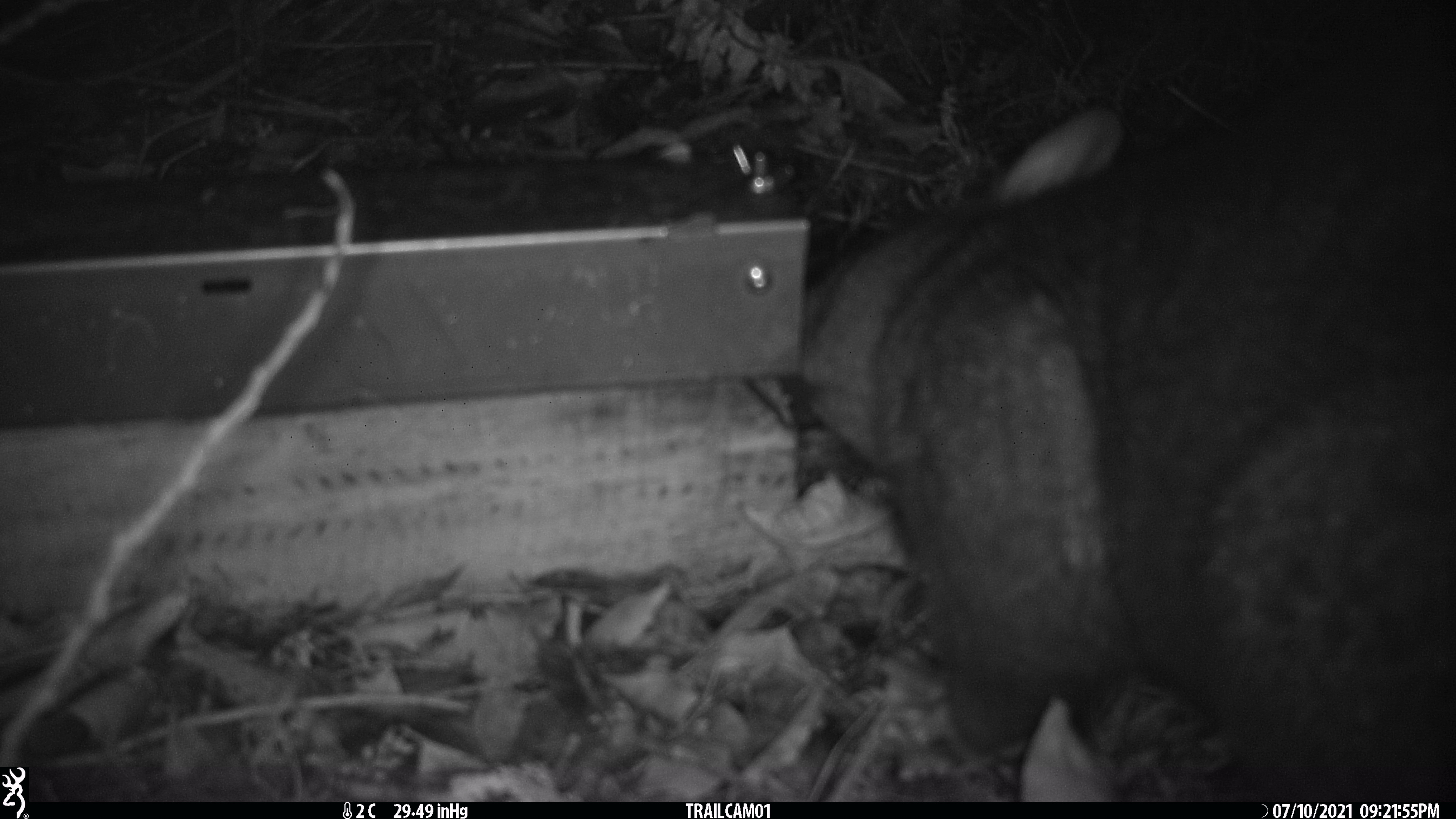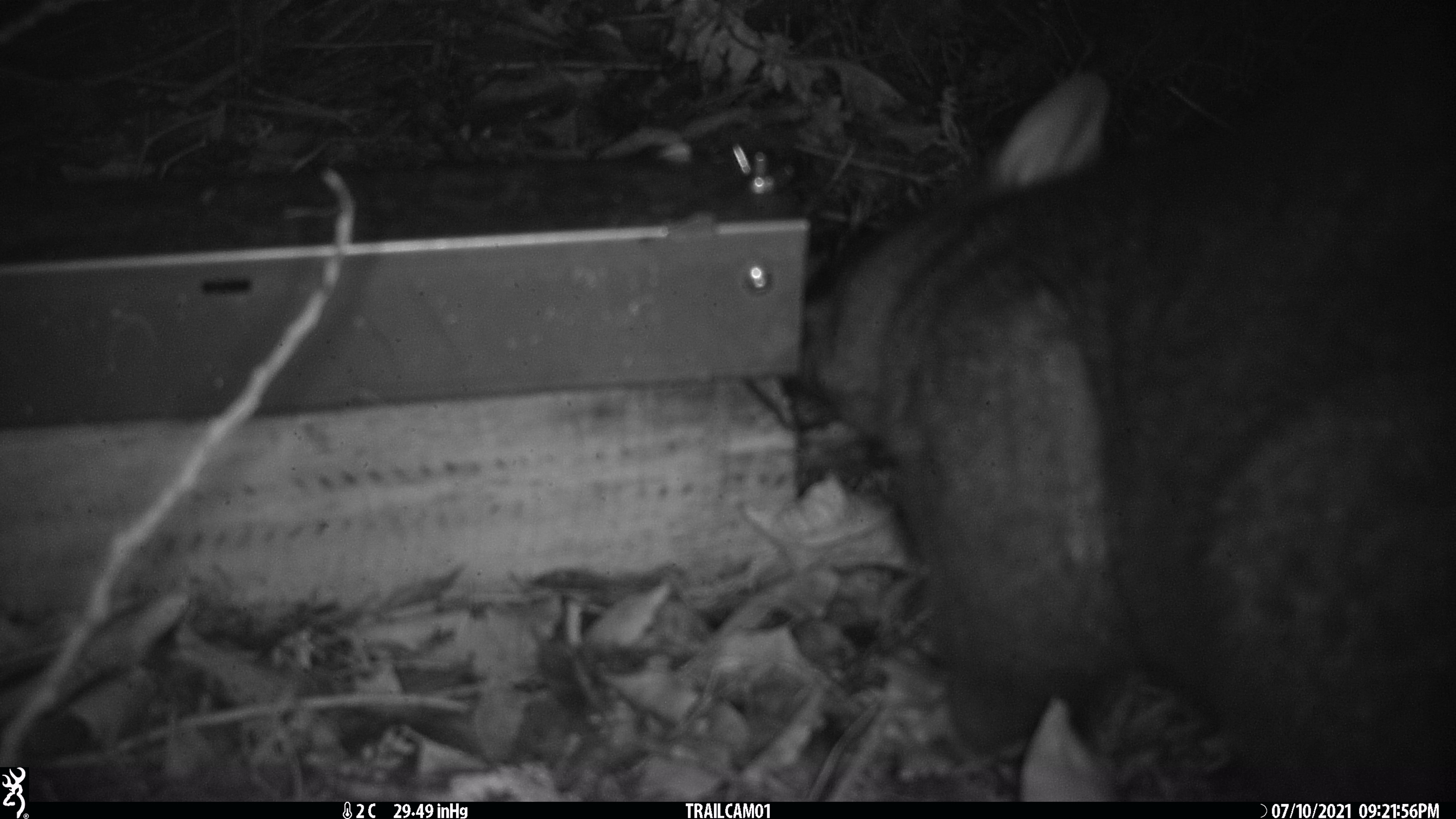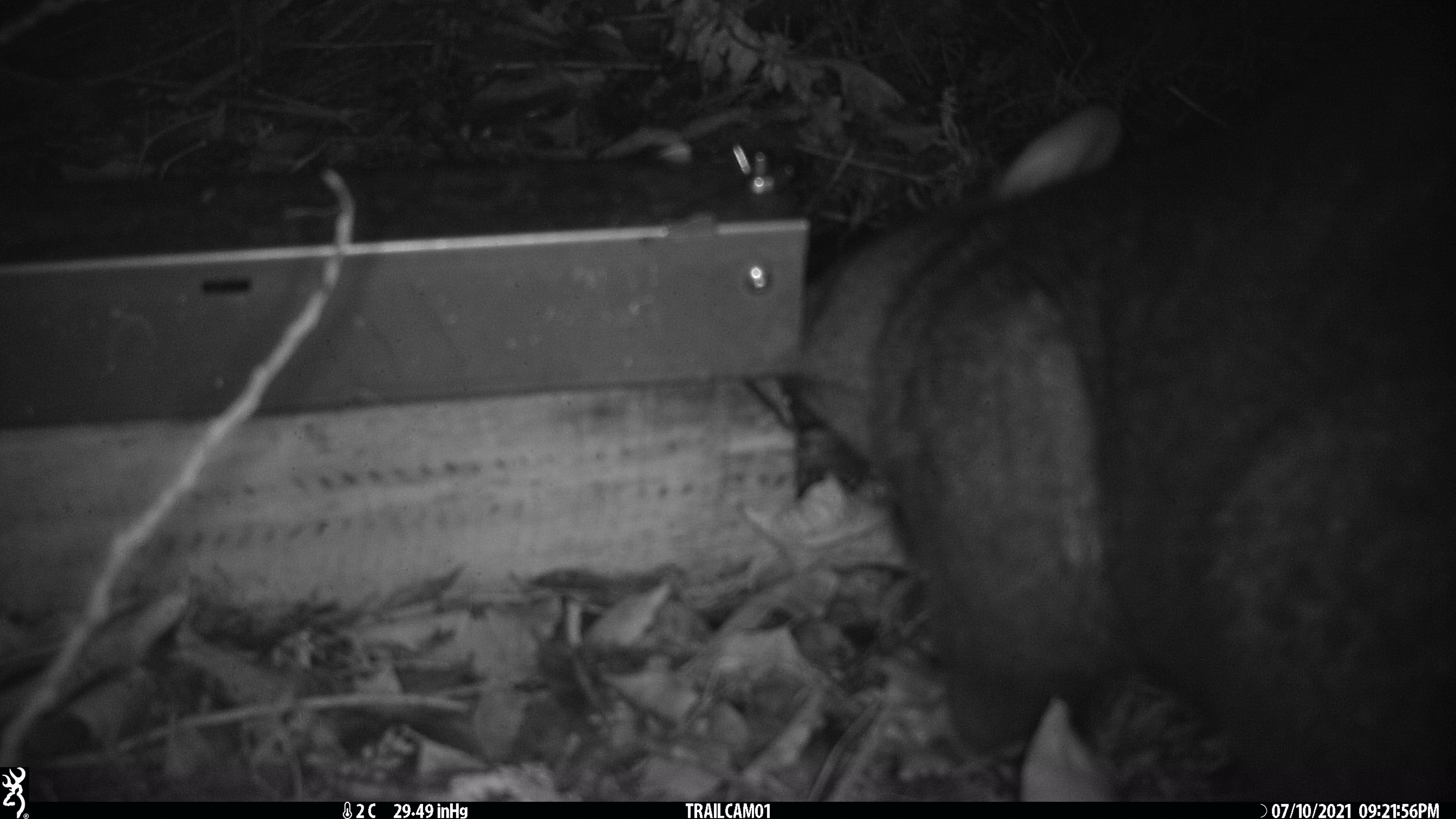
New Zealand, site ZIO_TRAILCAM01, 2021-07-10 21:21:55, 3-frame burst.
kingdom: Animalia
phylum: Chordata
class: Mammalia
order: Diprotodontia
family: Phalangeridae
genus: Trichosurus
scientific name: Trichosurus vulpecula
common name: common brushtail possum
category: possum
Possum (common brushtail possum) (Trichosurus vulpecula).